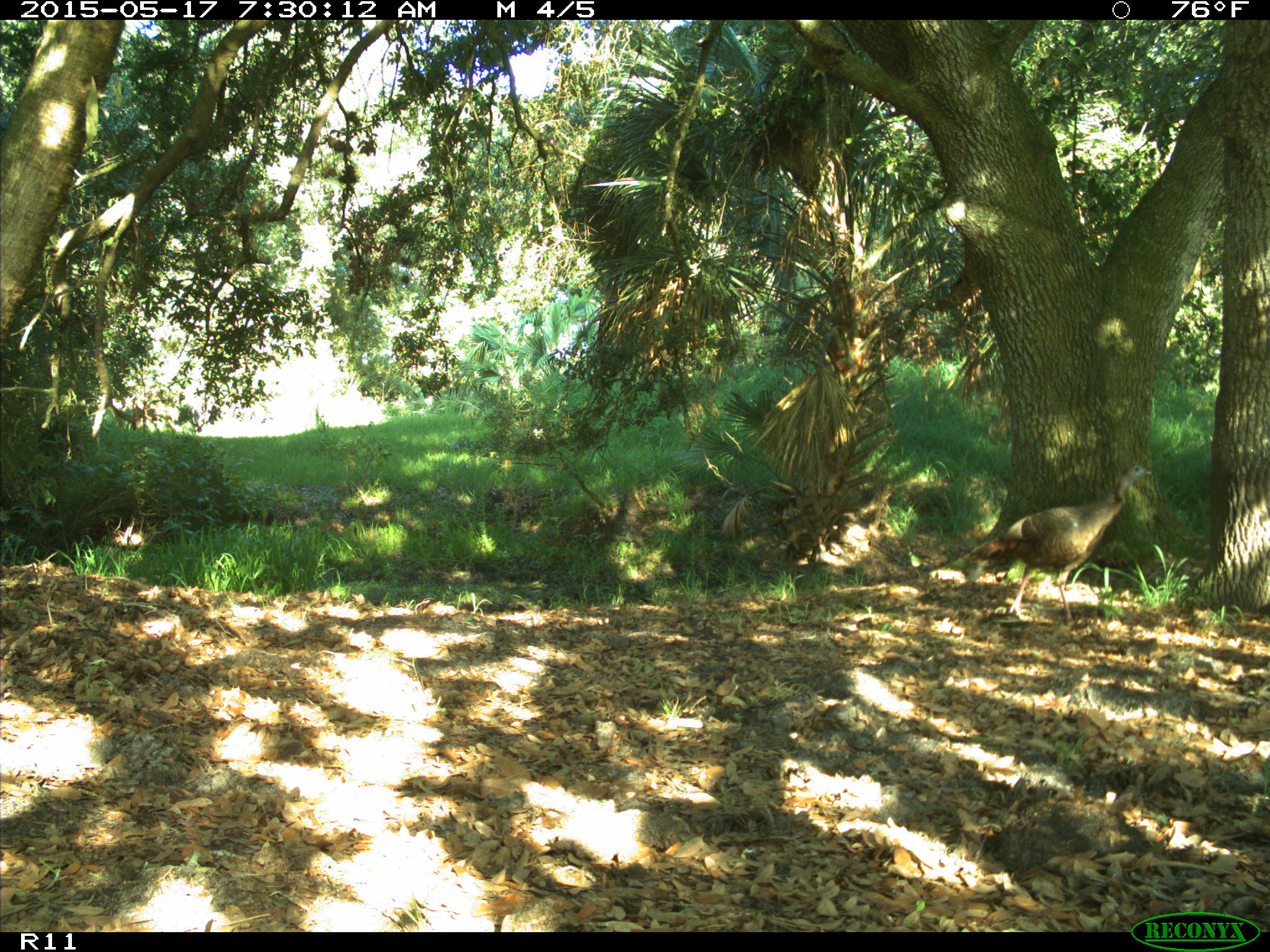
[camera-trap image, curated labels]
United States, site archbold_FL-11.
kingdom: Animalia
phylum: Chordata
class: Aves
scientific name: Aves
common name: birds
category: unidentified bird